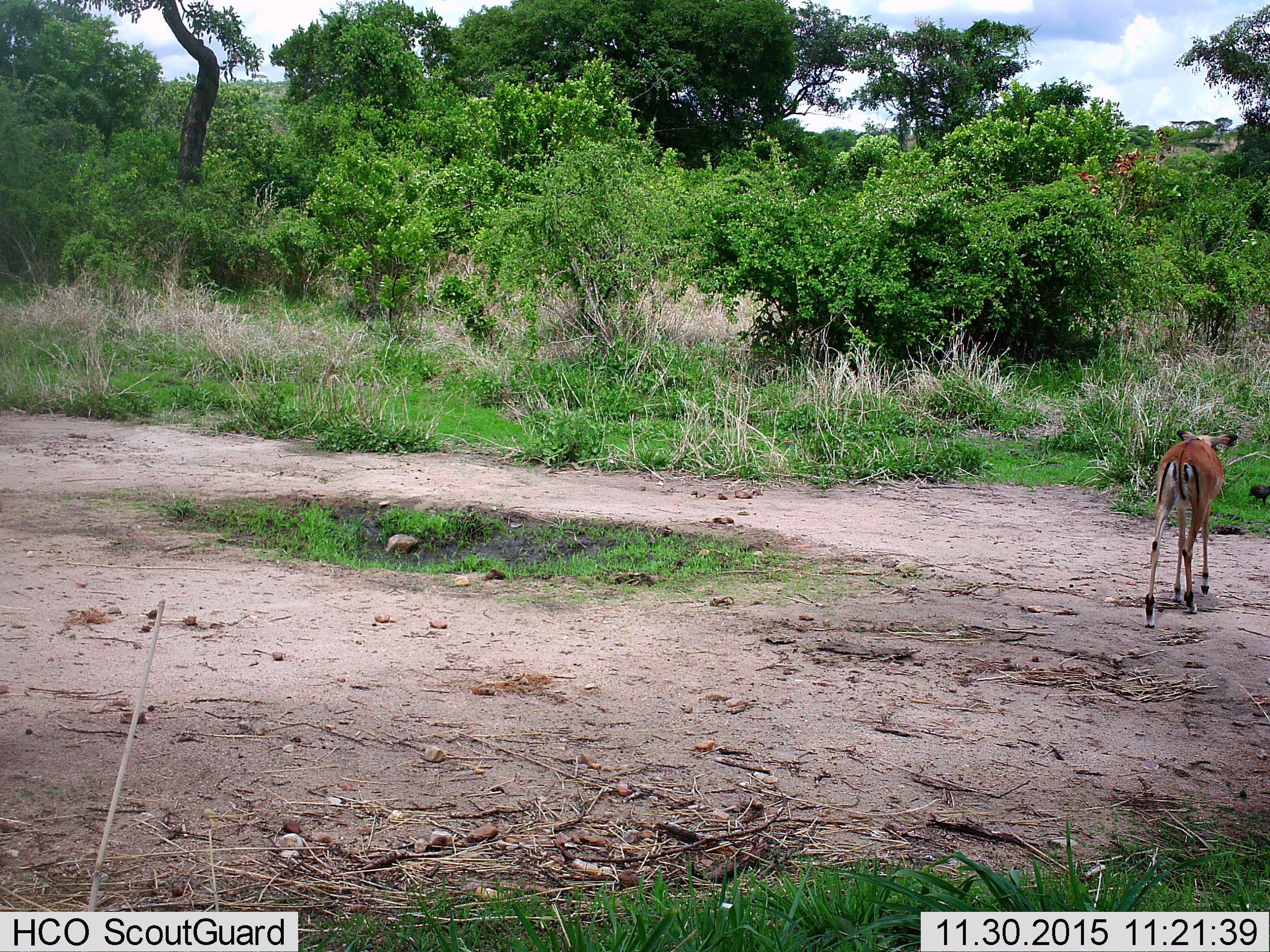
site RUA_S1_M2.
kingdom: Animalia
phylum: Chordata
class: Mammalia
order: Artiodactyla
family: Bovidae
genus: Aepyceros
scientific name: Aepyceros melampus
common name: impala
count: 1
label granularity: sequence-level